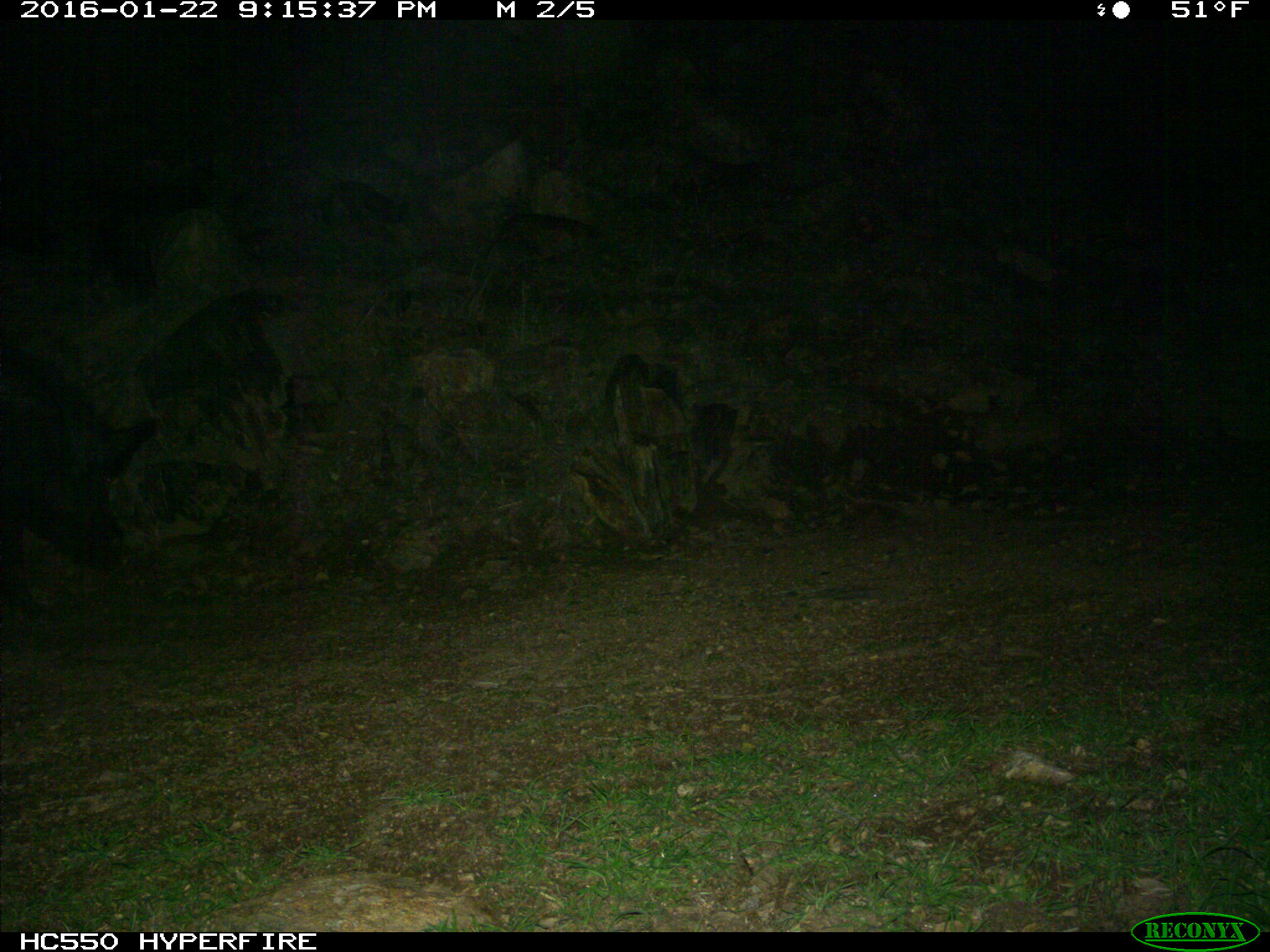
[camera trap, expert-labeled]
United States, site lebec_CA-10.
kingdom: Animalia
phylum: Chordata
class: Mammalia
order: Artiodactyla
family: Suidae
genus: Sus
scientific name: Sus scrofa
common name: wild boar